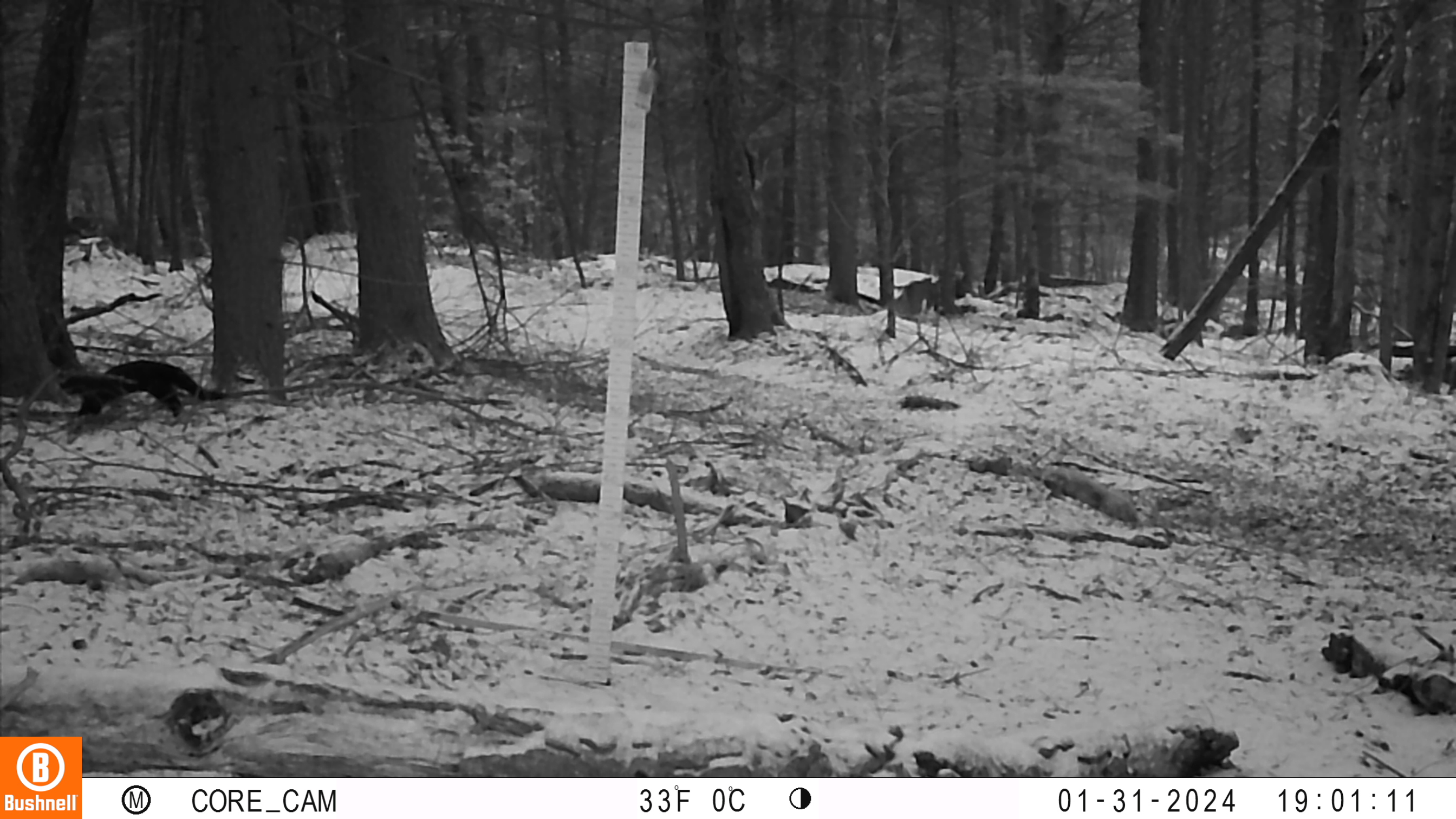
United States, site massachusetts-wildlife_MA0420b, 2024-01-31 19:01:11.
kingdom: Animalia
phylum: Chordata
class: Mammalia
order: Carnivora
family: Mustelidae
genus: Pekania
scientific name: Pekania pennanti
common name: fisher